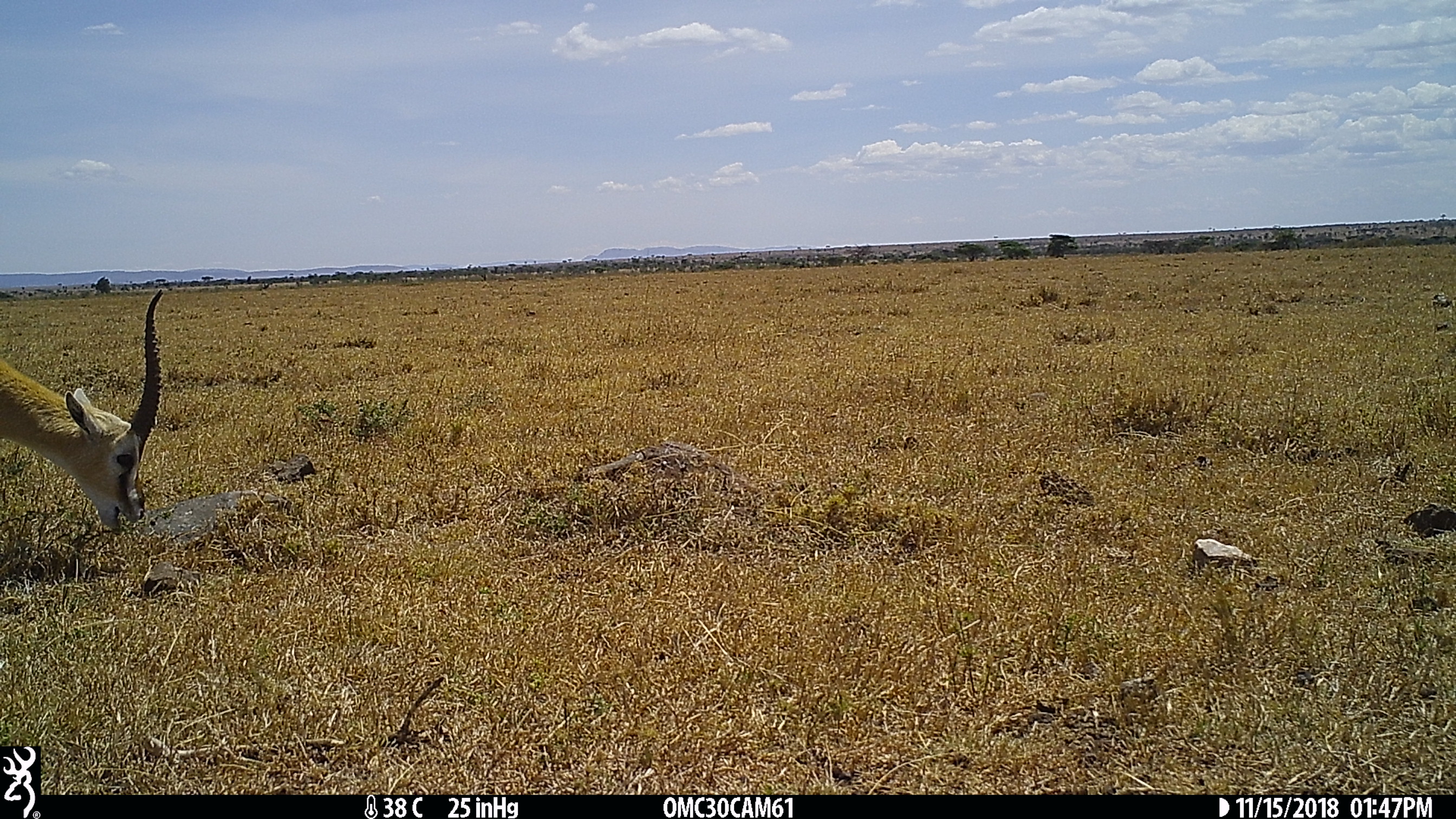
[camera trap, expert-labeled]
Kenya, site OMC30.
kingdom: Animalia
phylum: Chordata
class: Mammalia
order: Artiodactyla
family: Bovidae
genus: Eudorcas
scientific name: Eudorcas thomsonii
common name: thomon's gazelle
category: gazelle thomsons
Gazelle thomsons (thomon's gazelle) (Eudorcas thomsonii).